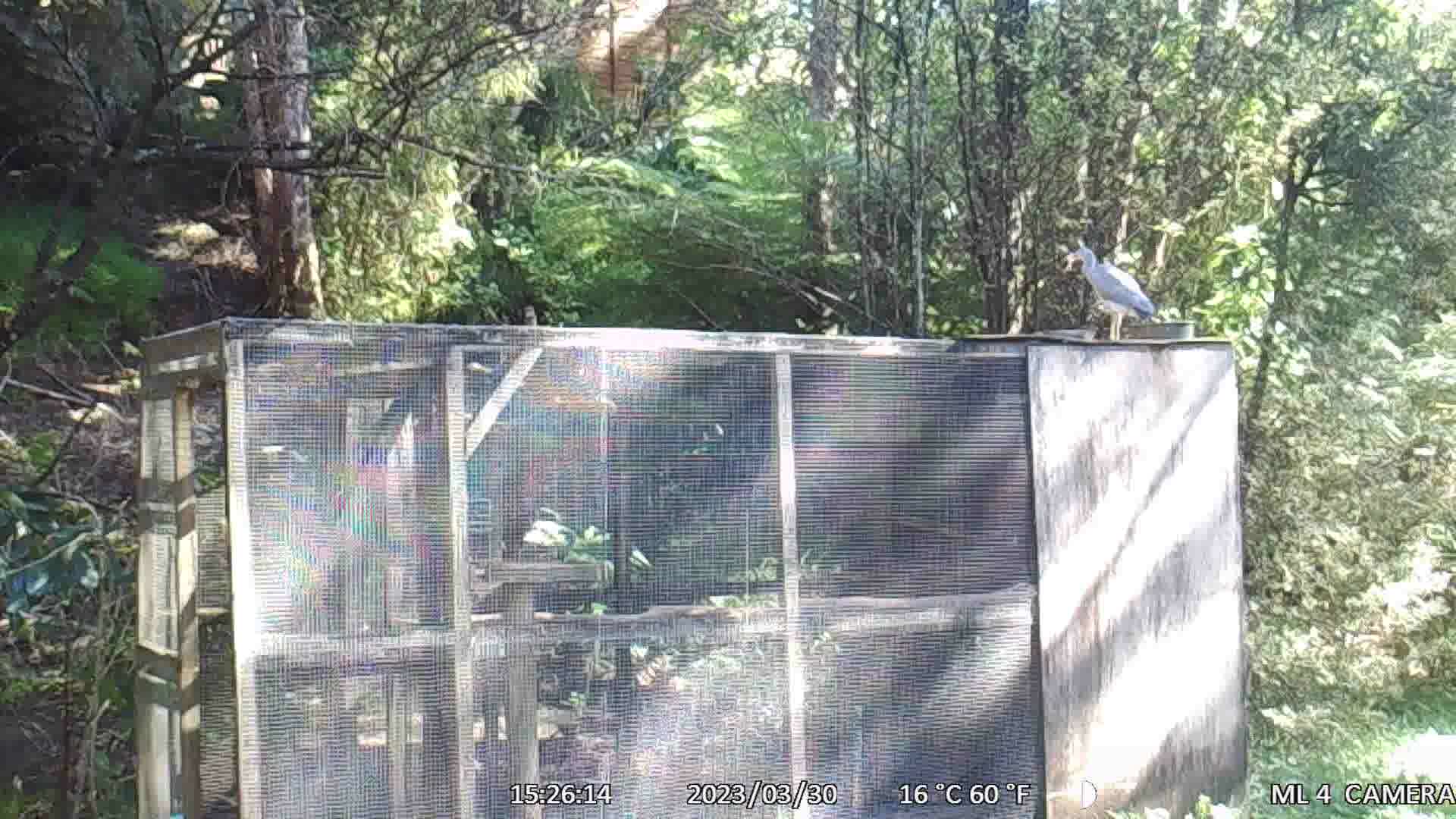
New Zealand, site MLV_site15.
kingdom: Animalia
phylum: Chordata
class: Aves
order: Pelecaniformes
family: Ardeidae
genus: Egretta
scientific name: Egretta novaehollandiae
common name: white-faced heron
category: white faced heron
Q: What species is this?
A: White faced heron (white-faced heron) (Egretta novaehollandiae).